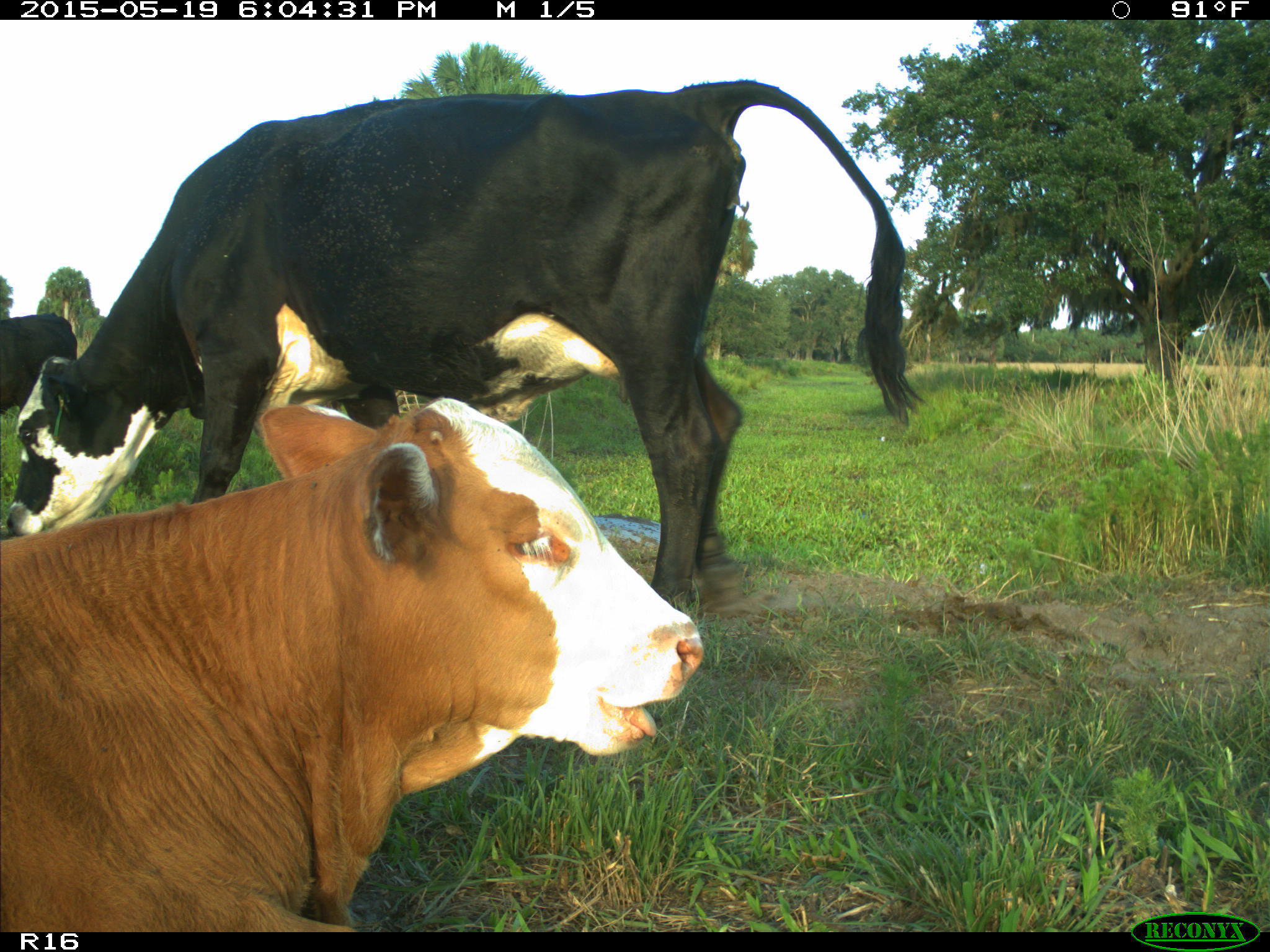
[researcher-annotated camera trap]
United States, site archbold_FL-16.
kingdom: Animalia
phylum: Chordata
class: Mammalia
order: Artiodactyla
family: Bovidae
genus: Bos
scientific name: Bos taurus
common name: domestic cow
Bos taurus (domestic cow).